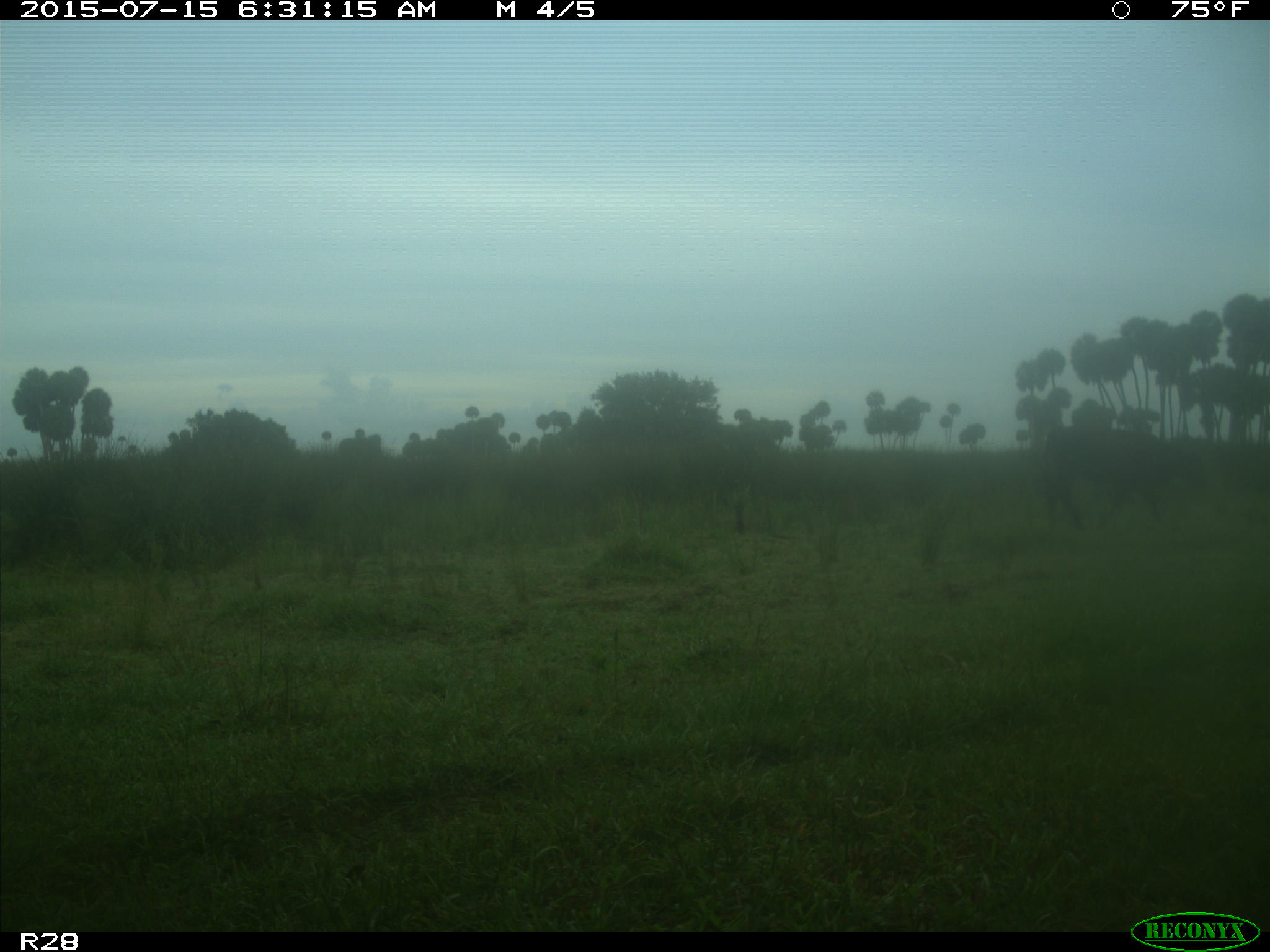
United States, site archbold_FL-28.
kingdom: Animalia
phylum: Chordata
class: Mammalia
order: Artiodactyla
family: Bovidae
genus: Bos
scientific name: Bos taurus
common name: domestic cow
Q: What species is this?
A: Bos taurus (domestic cow).